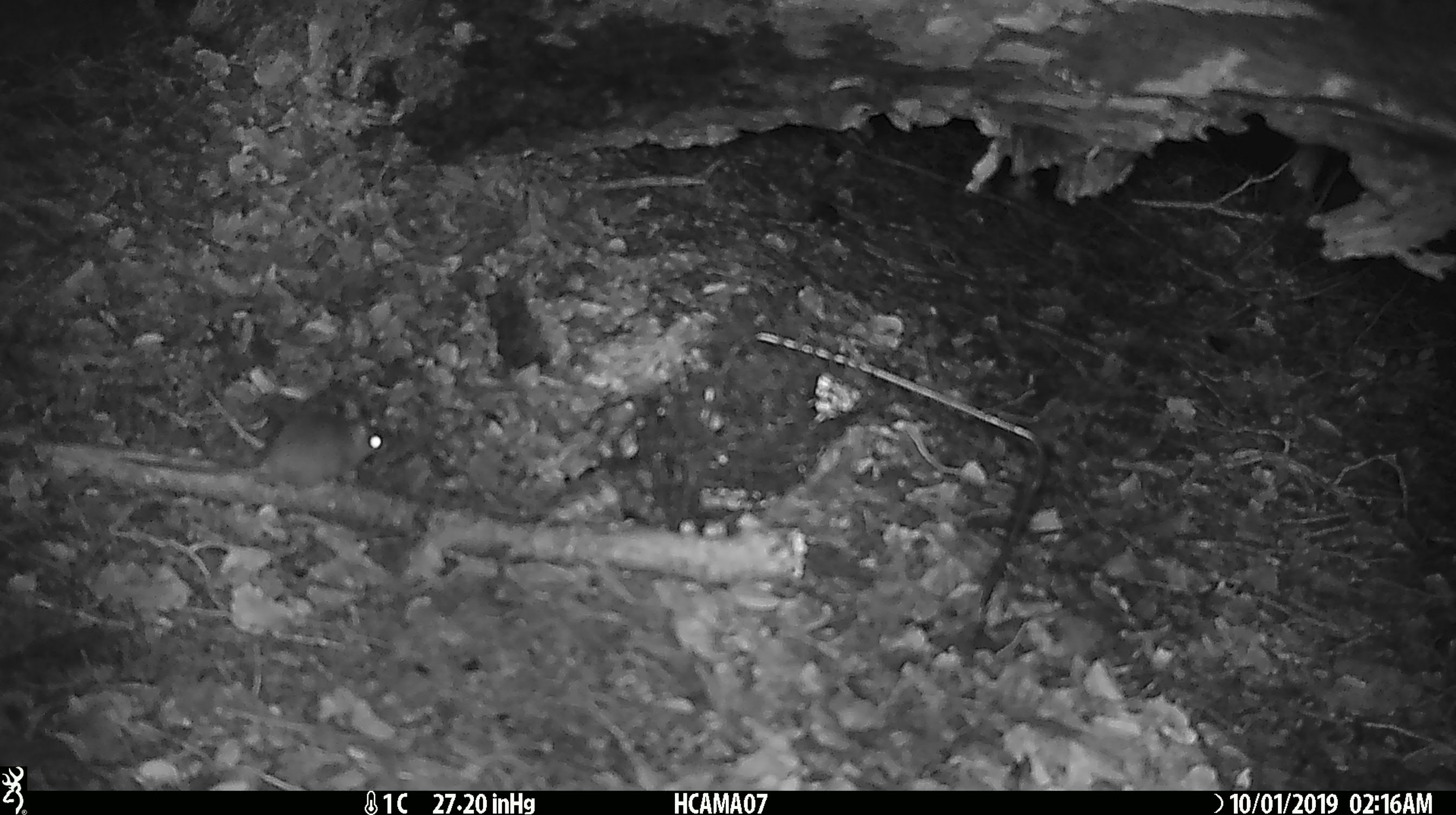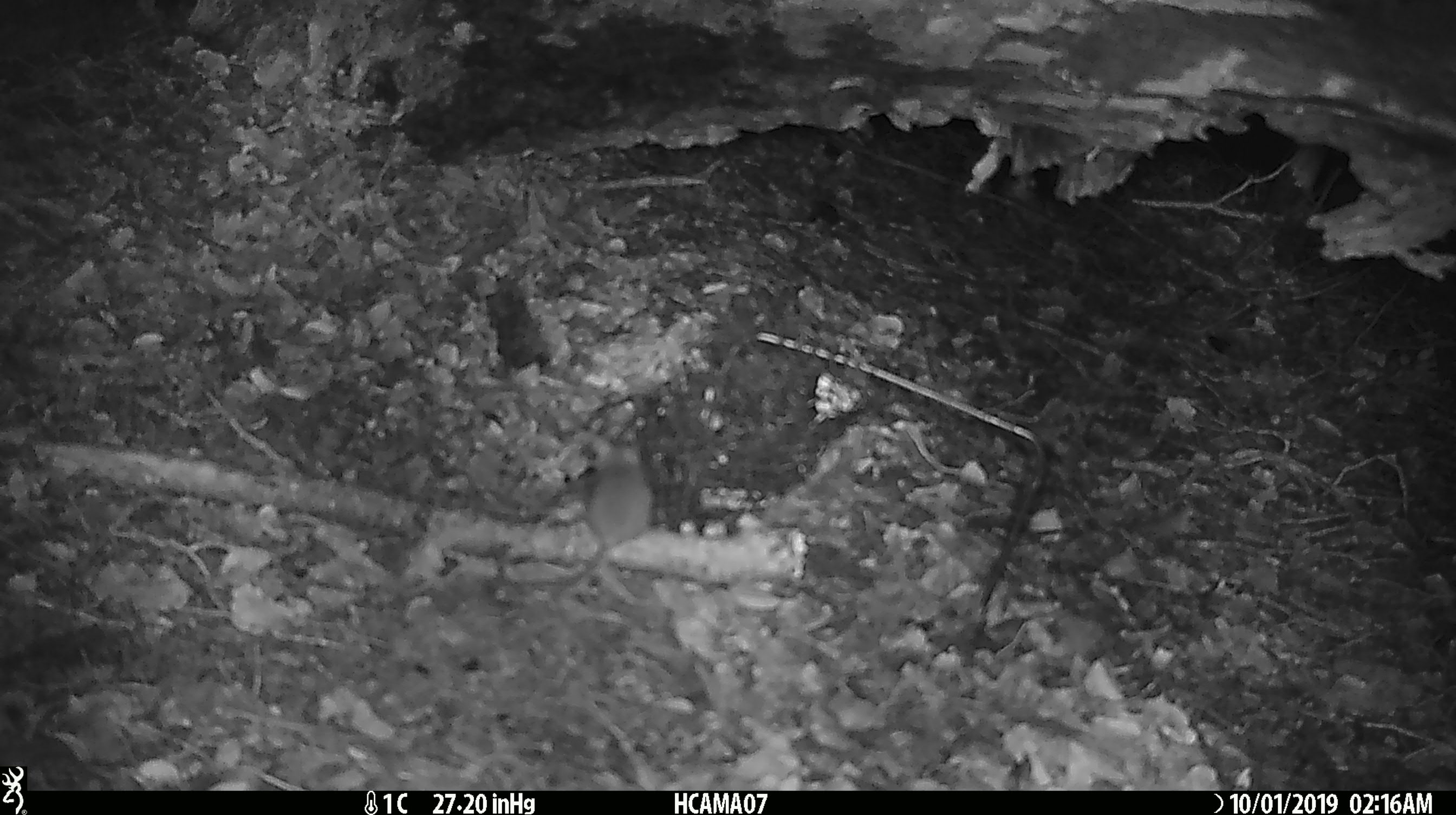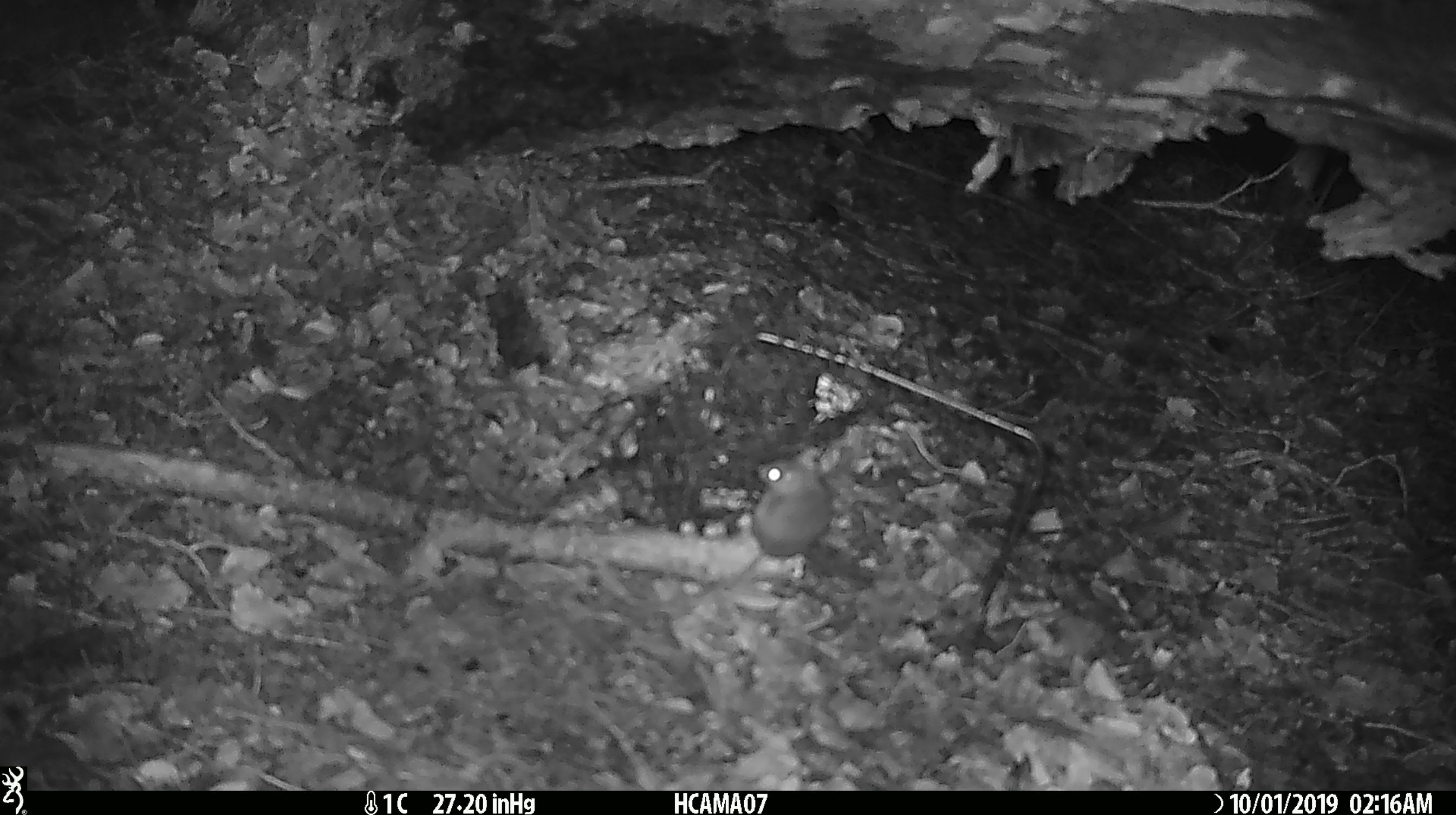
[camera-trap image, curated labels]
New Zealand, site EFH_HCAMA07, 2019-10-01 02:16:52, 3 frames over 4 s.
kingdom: Animalia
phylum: Chordata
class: Mammalia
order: Rodentia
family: Muridae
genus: Mus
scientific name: Mus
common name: mouse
Mouse (Mus).